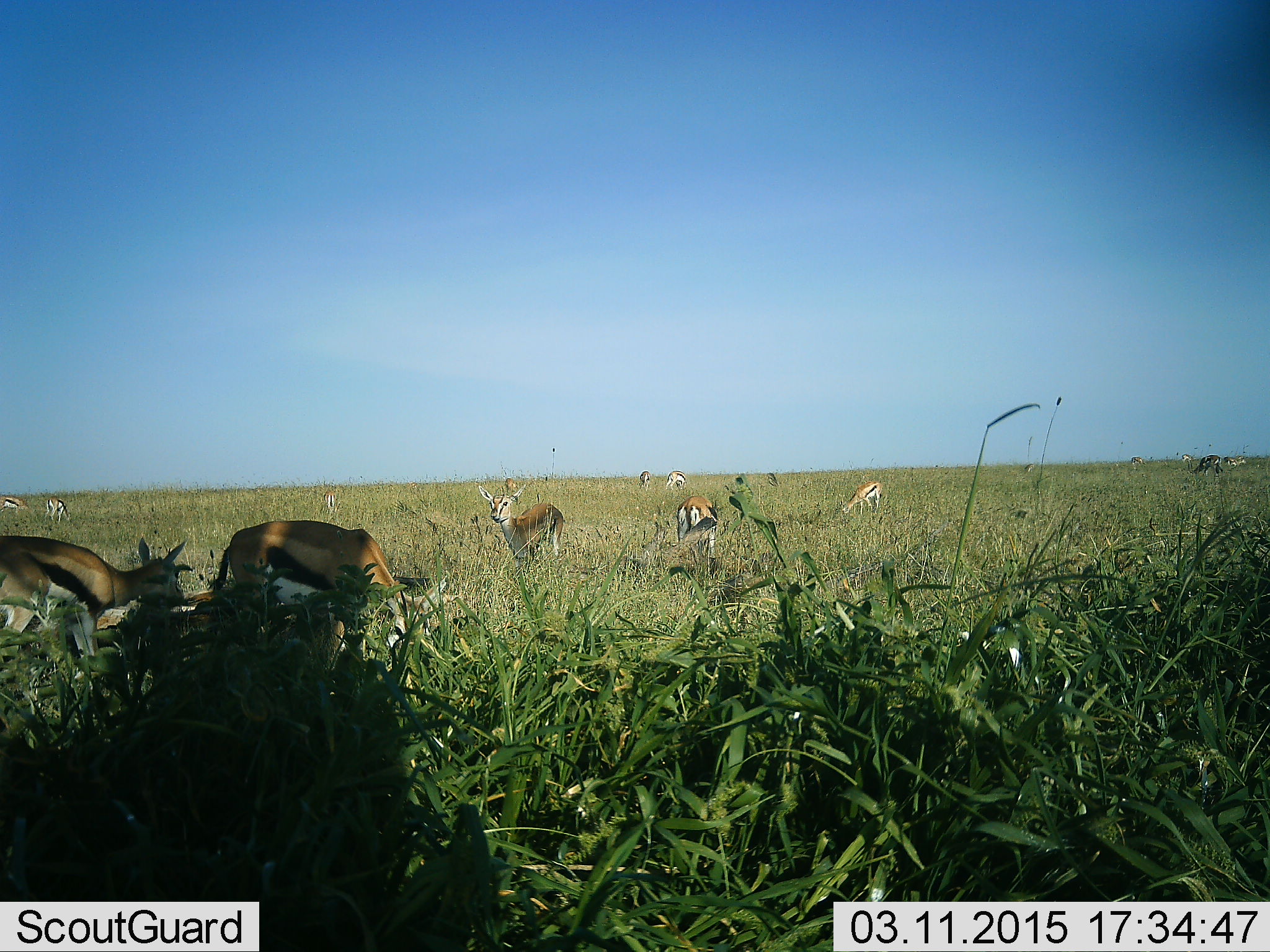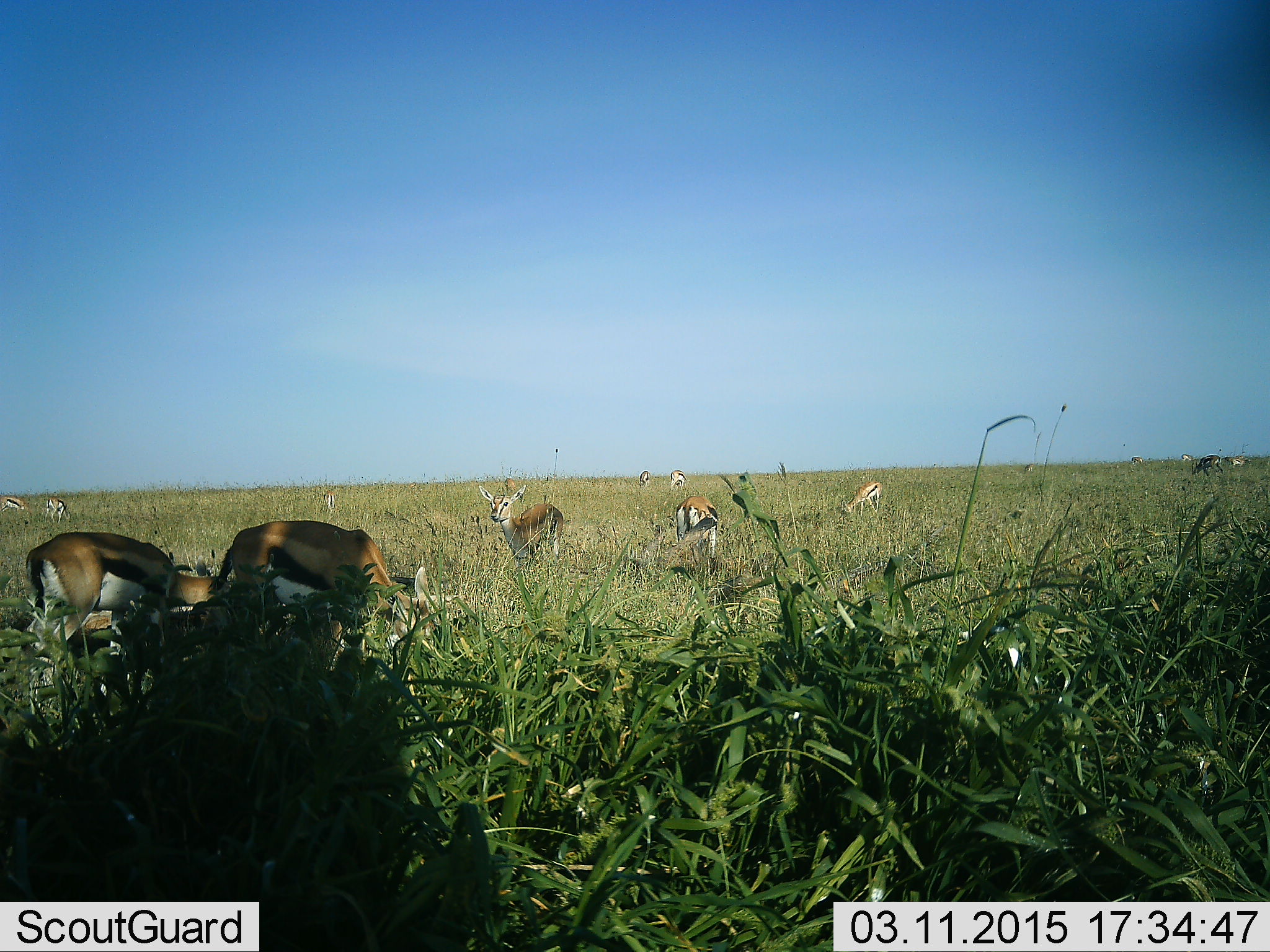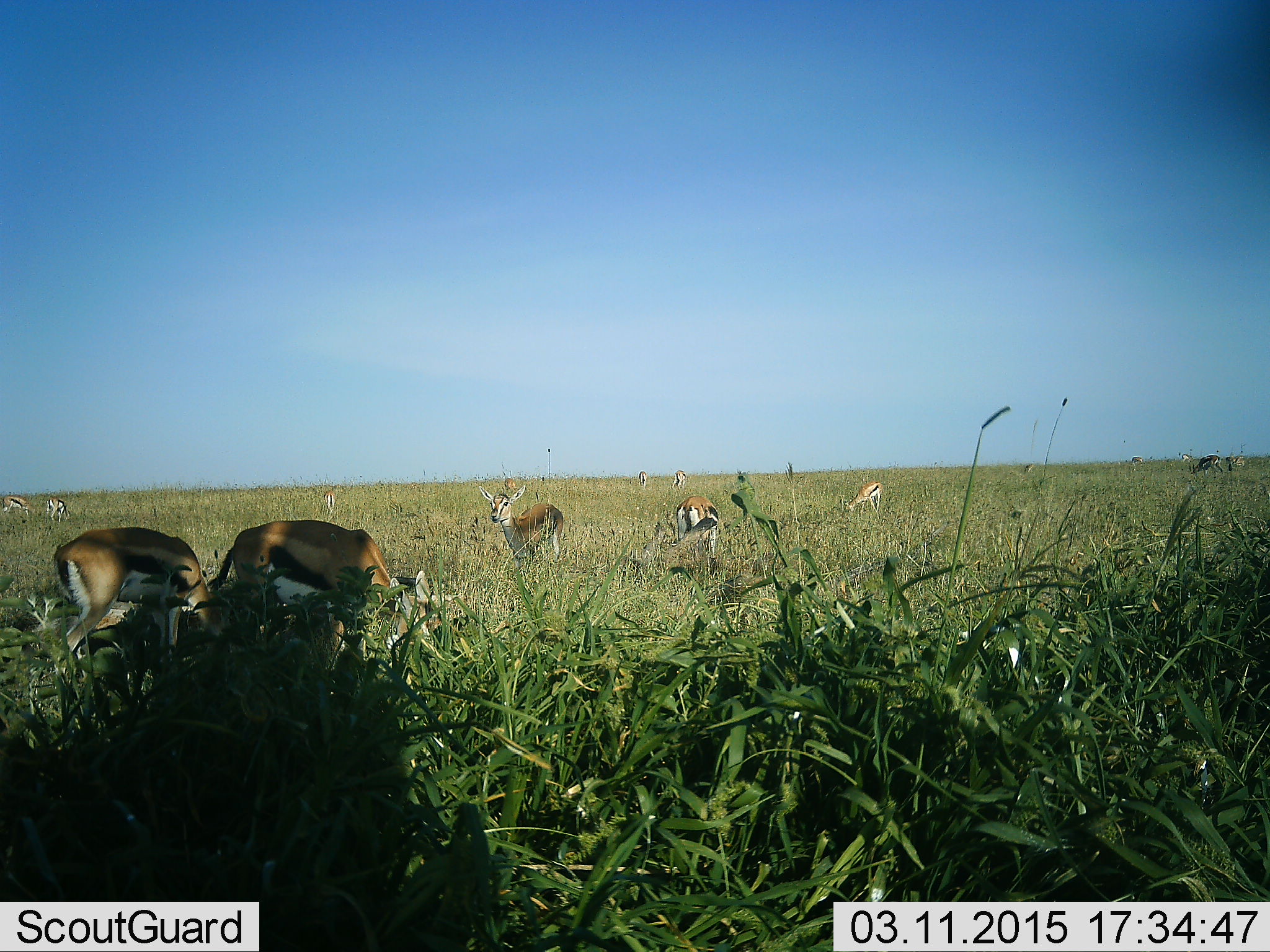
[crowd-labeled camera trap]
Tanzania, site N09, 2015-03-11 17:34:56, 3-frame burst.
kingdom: Animalia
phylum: Chordata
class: Mammalia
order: Artiodactyla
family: Bovidae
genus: Eudorcas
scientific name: Eudorcas thomsonii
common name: thomson's gazelle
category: gazellethomsons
Gazellethomsons (thomson's gazelle) (Eudorcas thomsonii), count 11-50. Behavior (volunteer vote fractions): standing 80%, resting 0%, moving 30%, interacting 0%. Young present (vote fraction): 0%. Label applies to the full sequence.